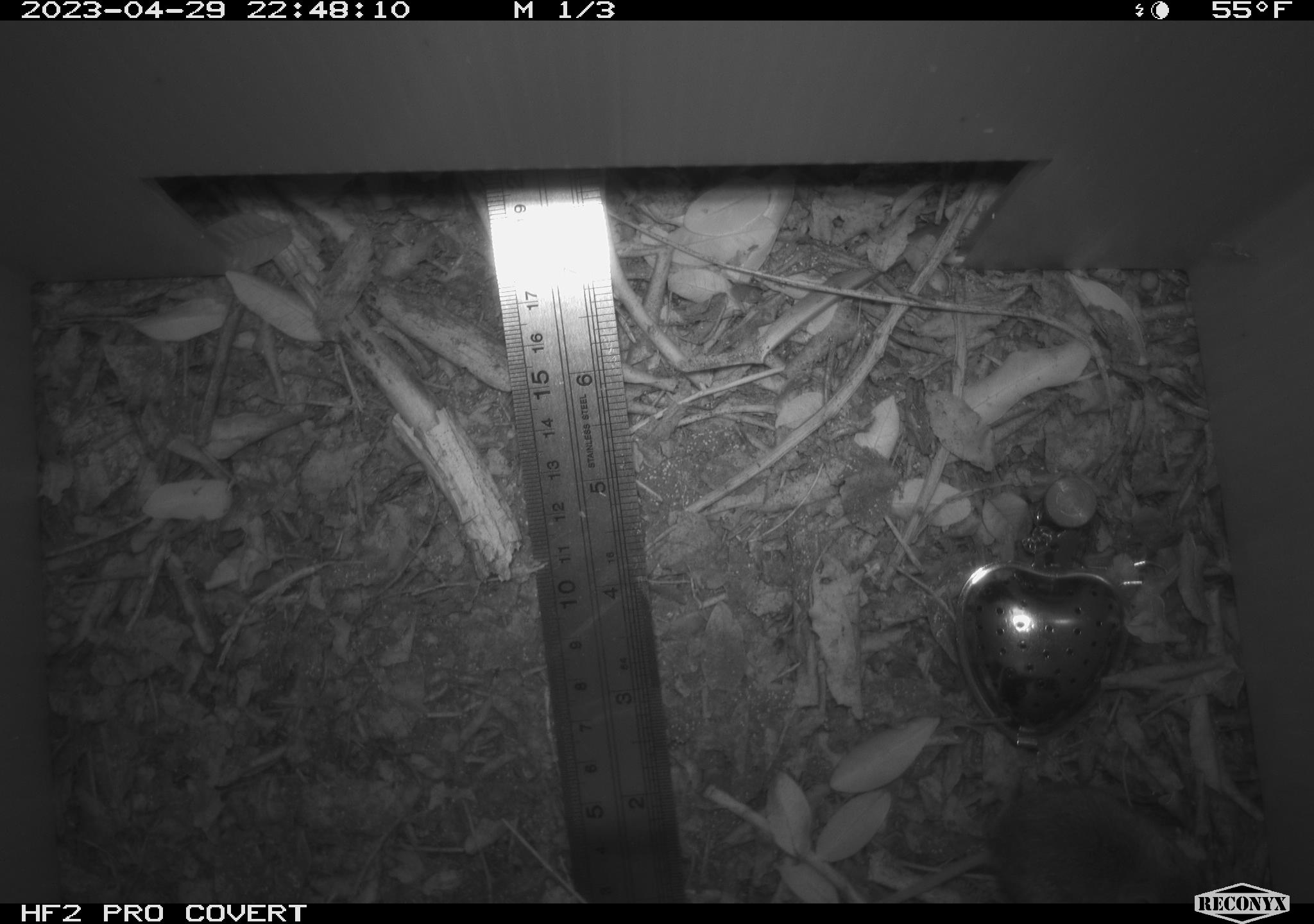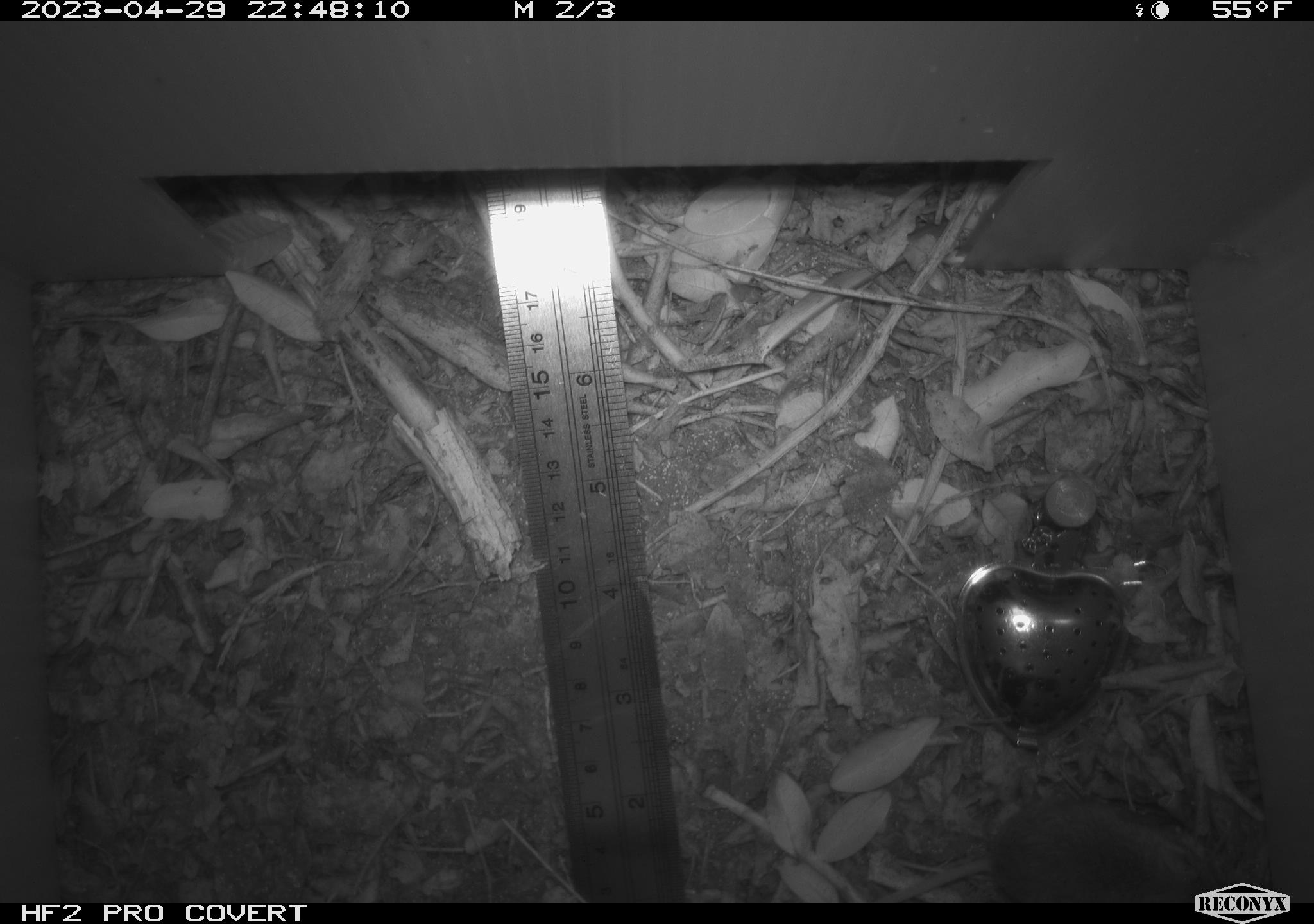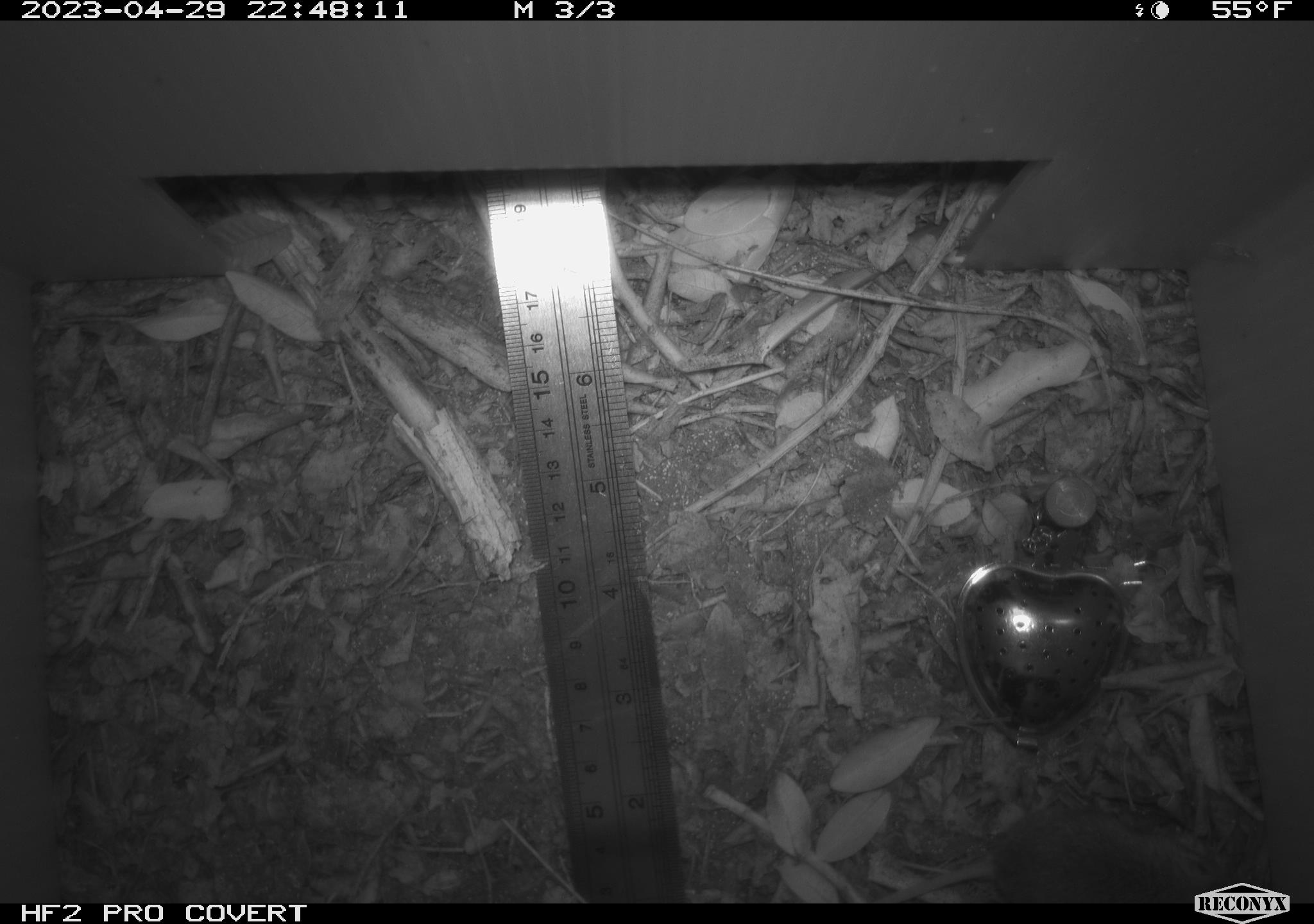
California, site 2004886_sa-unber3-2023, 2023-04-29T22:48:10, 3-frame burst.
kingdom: Animalia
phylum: Chordata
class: Mammalia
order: Rodentia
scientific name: Rodentia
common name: mouse species